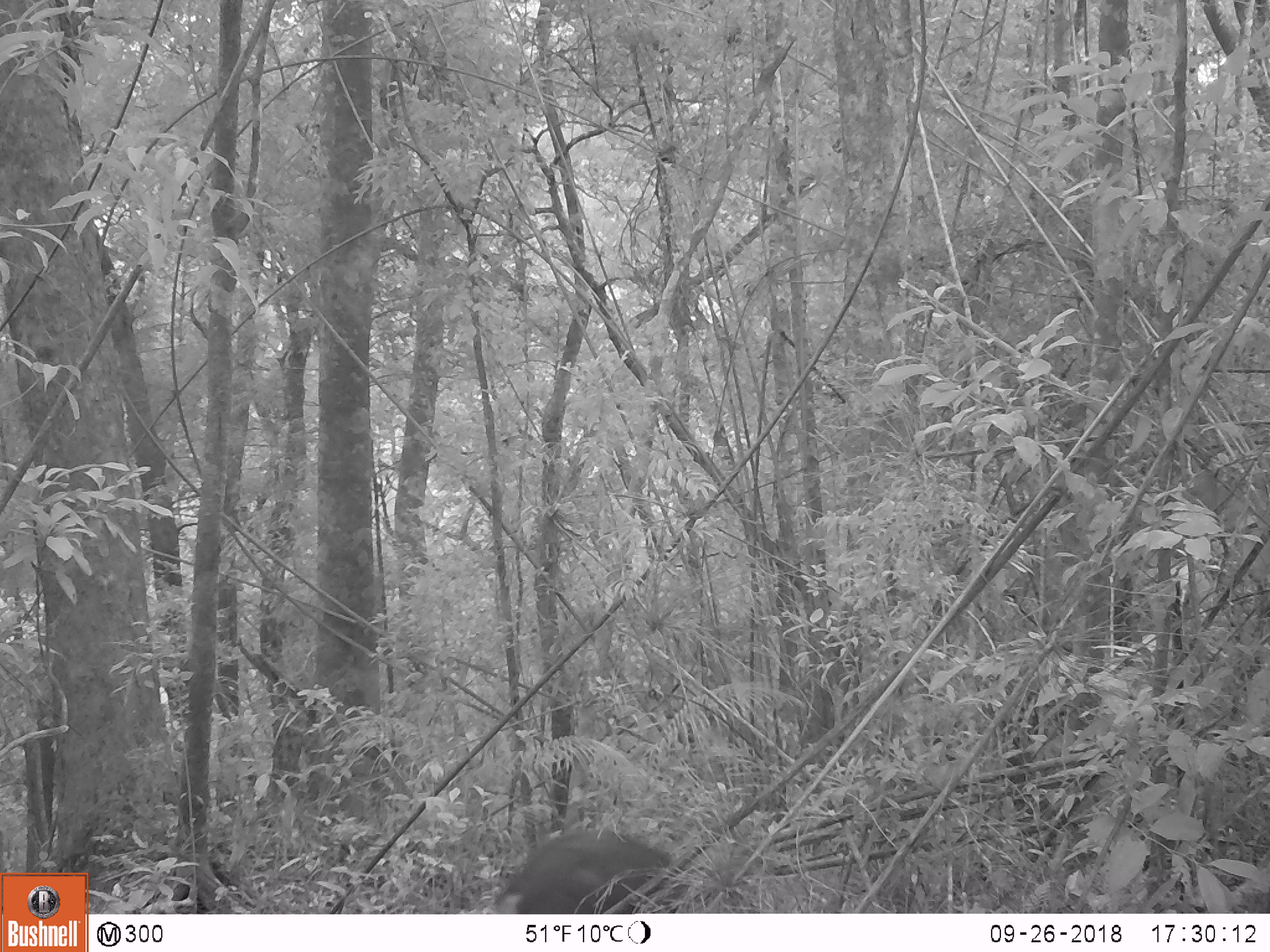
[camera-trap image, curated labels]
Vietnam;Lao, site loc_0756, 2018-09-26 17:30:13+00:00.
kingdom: Animalia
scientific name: Animalia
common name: animal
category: unidentified animal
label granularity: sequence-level